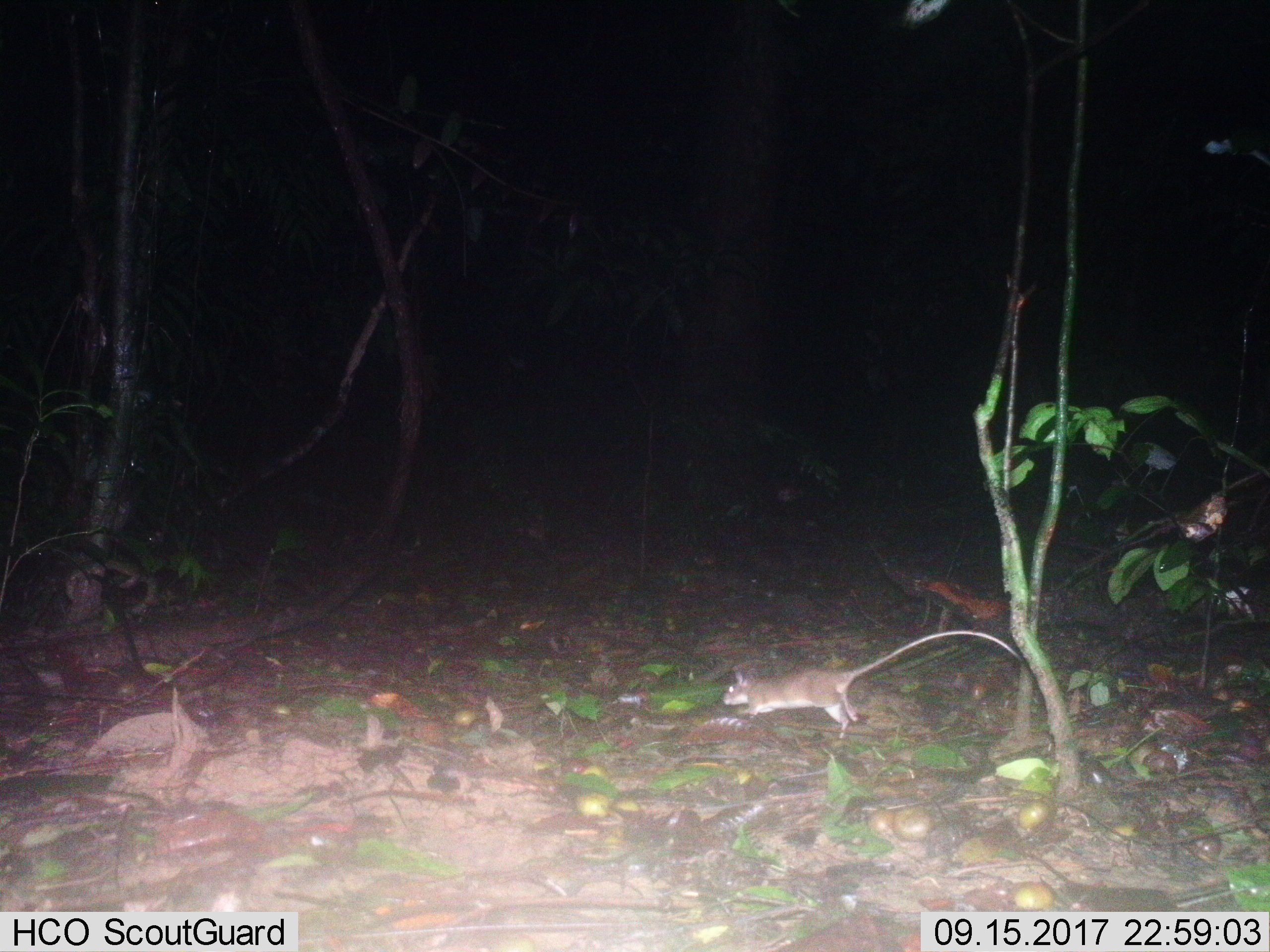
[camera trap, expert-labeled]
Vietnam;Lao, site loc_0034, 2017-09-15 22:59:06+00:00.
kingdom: Animalia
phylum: Chordata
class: Mammalia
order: Rodentia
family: Muridae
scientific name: Muridae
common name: old-world mice and rats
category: unidentified murid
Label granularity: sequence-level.